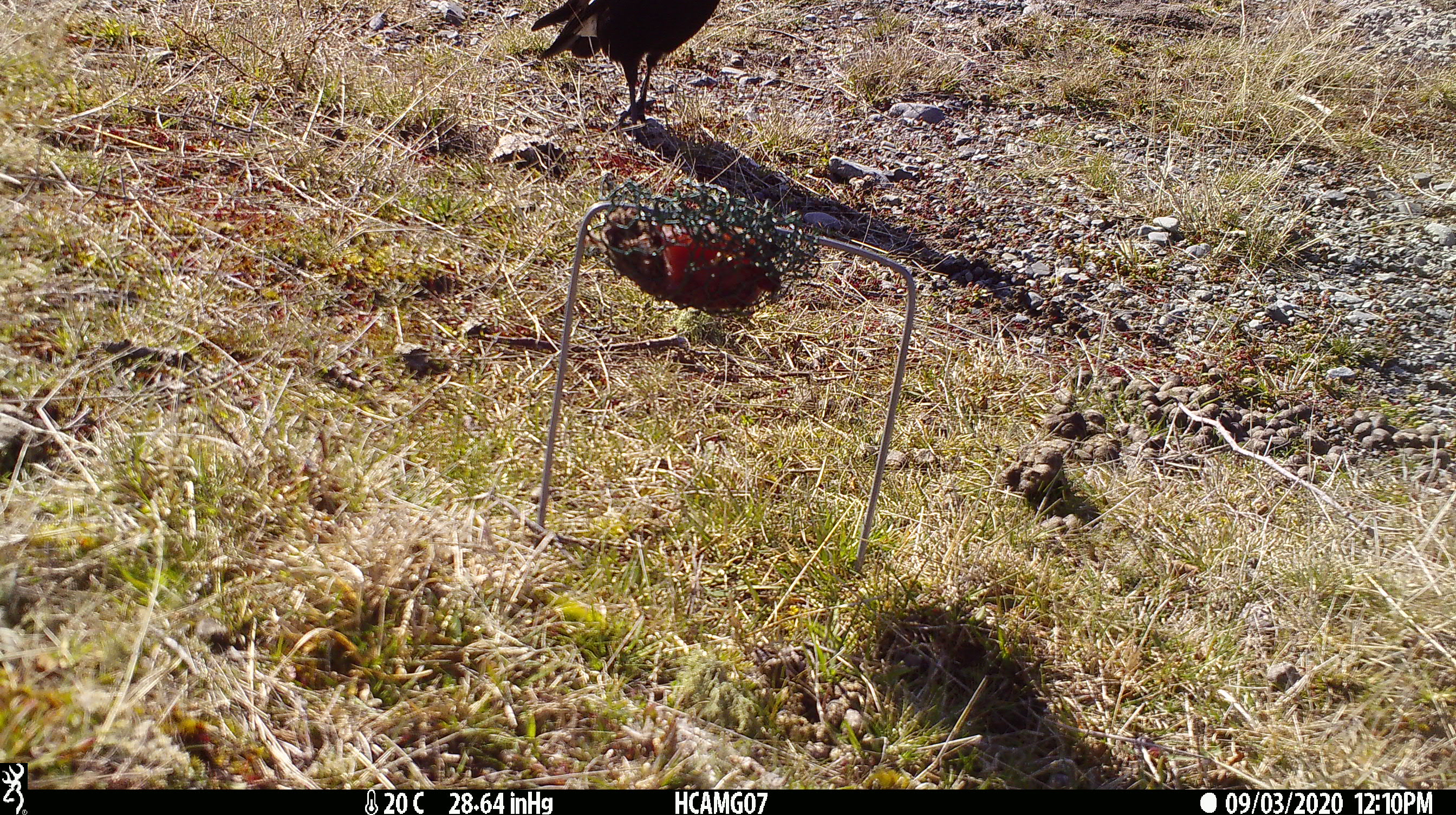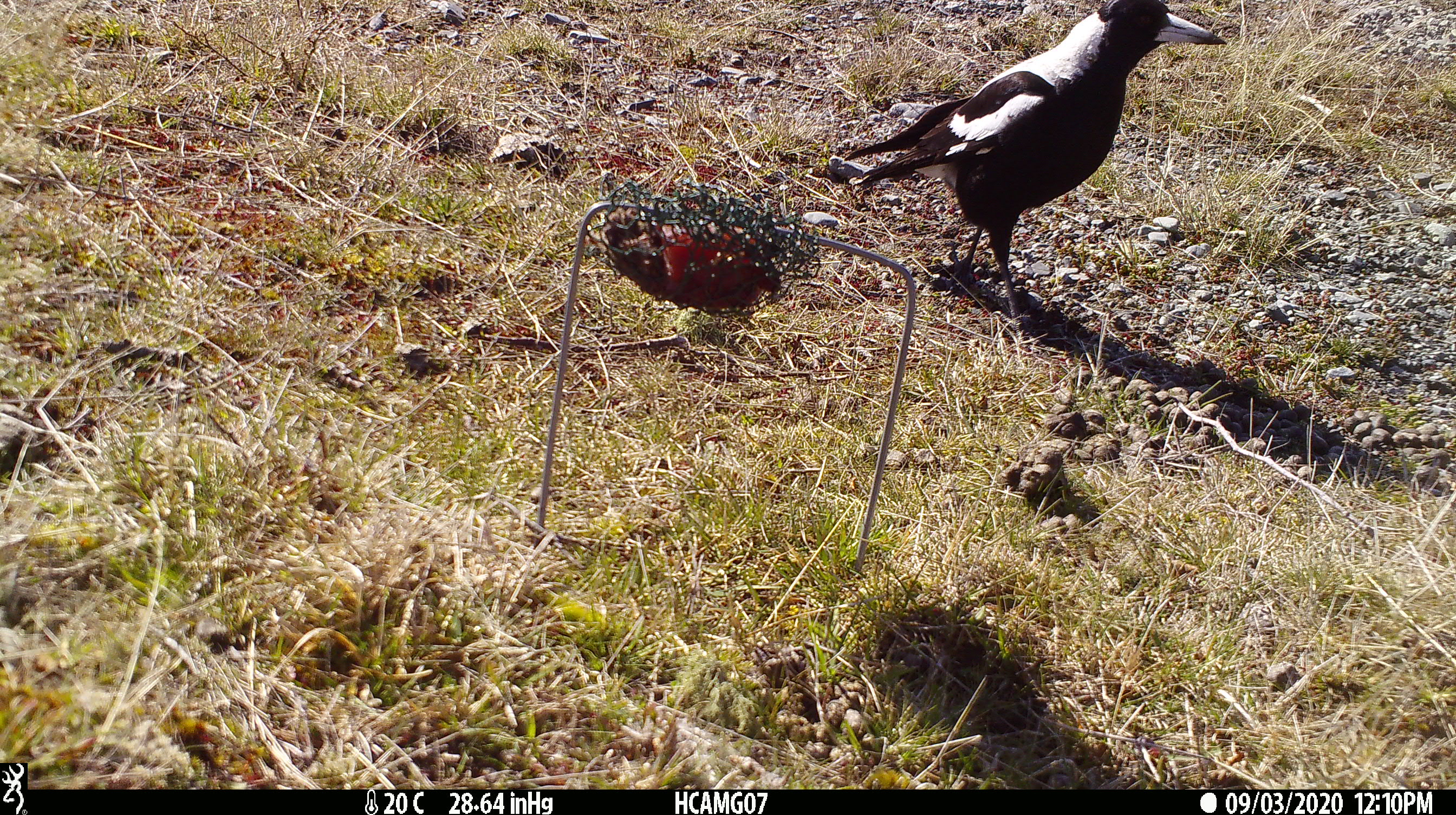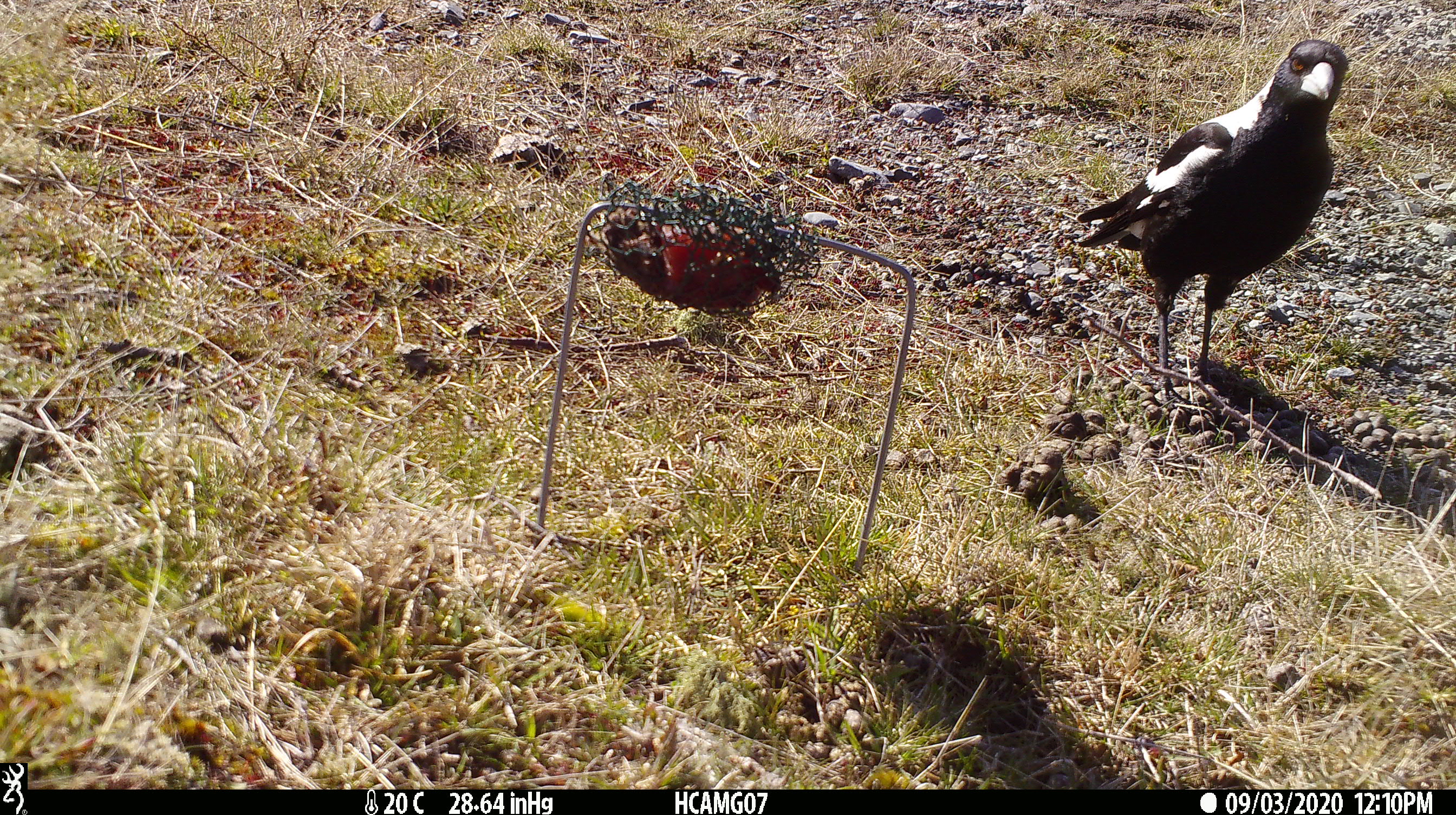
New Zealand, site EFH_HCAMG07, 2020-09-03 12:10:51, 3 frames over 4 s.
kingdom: Animalia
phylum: Chordata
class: Aves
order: Passeriformes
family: Artamidae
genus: Gymnorhina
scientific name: Gymnorhina tibicen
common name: australian magpie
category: magpie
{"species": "magpie (australian magpie) (Gymnorhina tibicen)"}